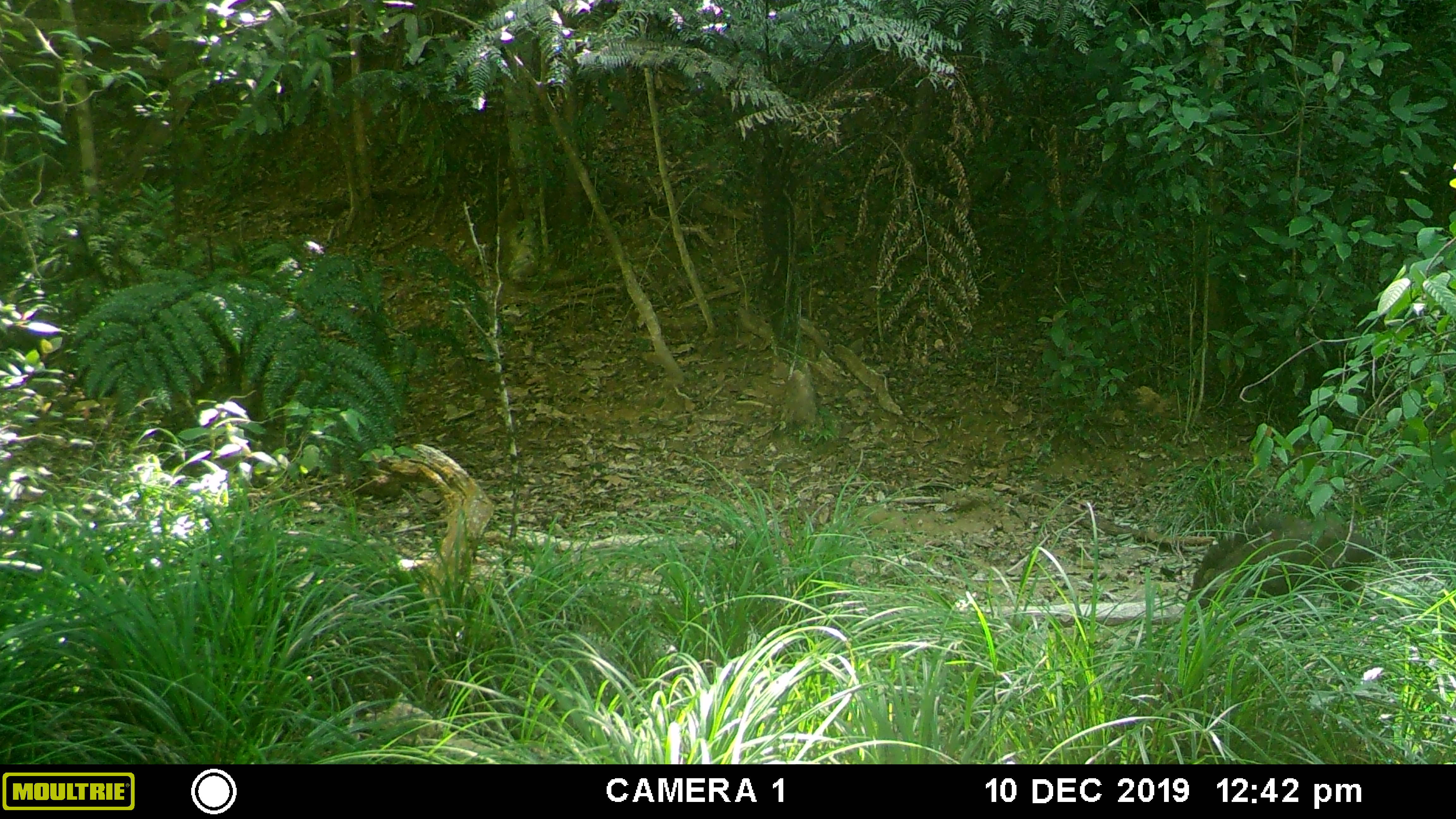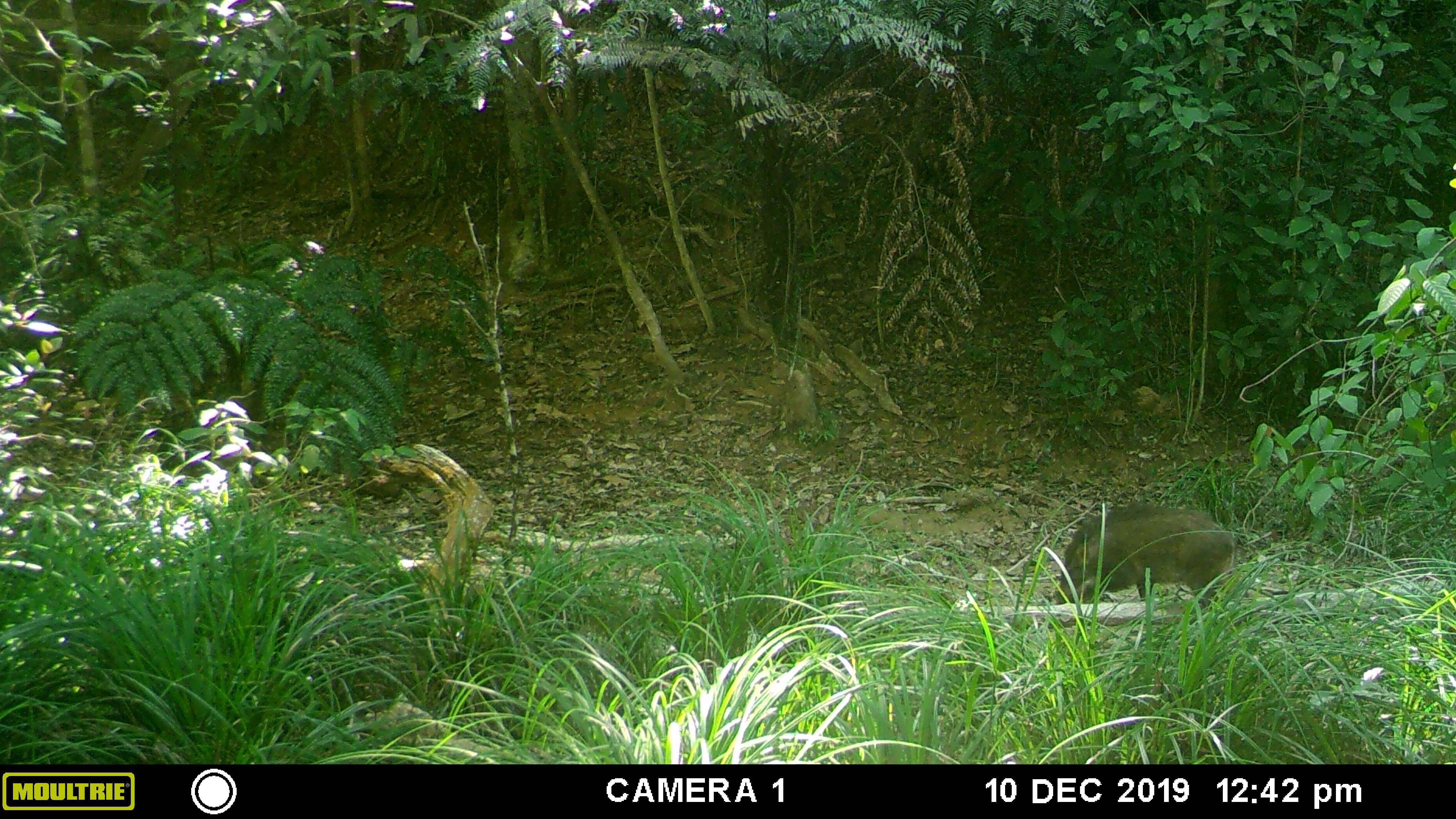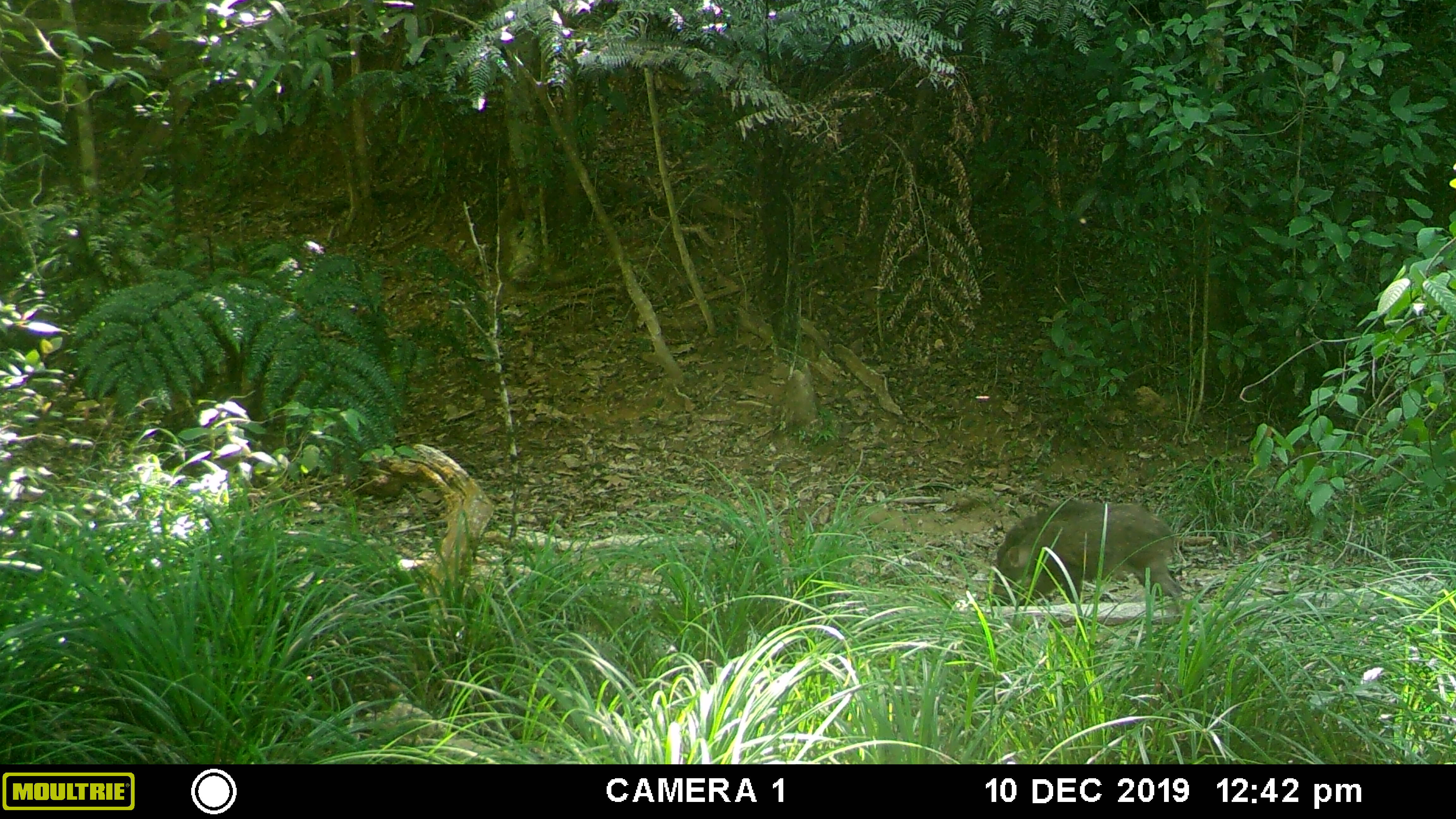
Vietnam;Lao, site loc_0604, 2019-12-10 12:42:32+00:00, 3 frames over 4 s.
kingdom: Animalia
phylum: Chordata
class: Mammalia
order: Artiodactyla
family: Suidae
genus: Sus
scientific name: Sus scrofa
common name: eurasian wild pig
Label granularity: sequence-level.